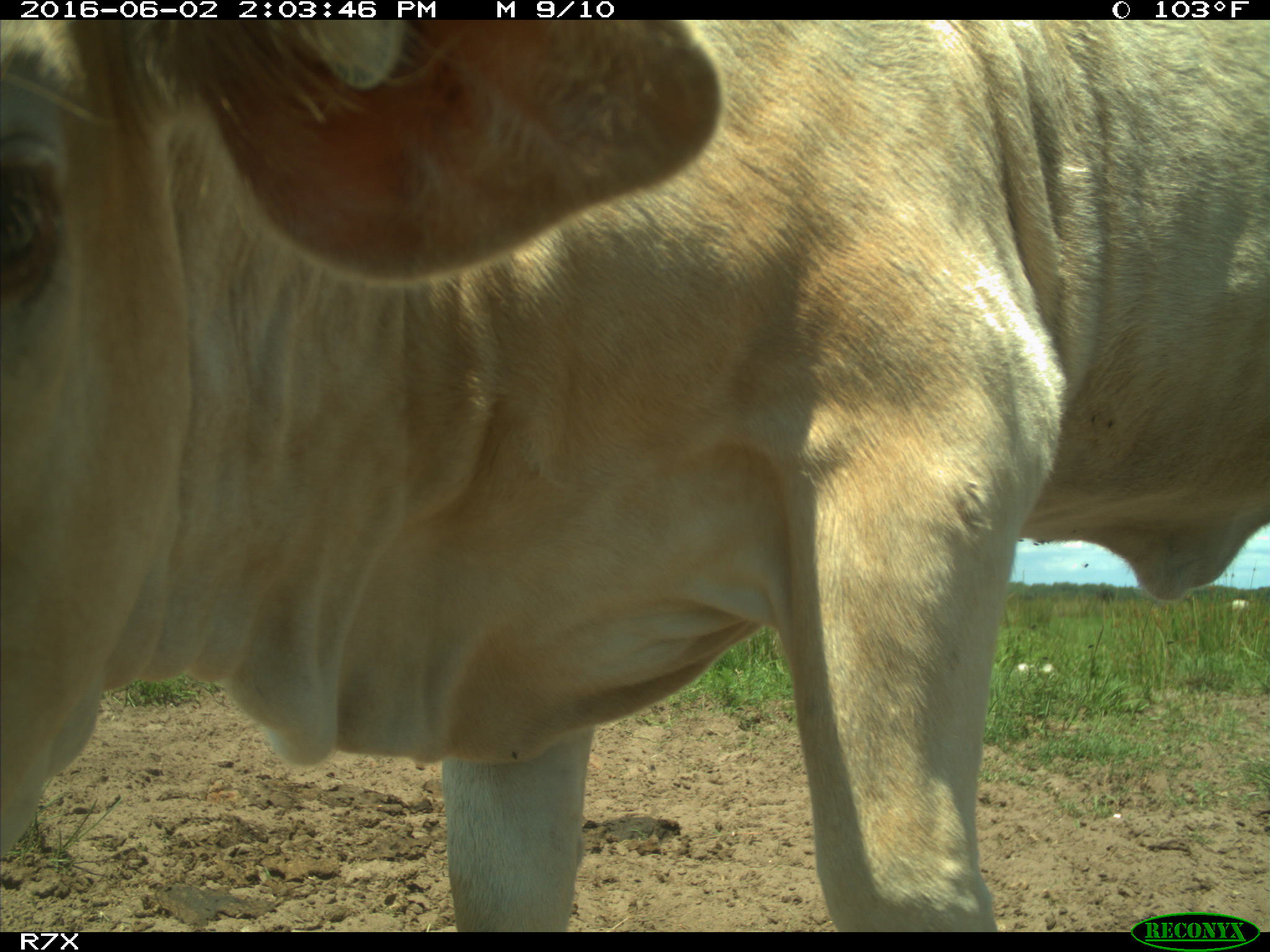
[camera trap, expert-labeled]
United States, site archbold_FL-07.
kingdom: Animalia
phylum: Chordata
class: Mammalia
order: Artiodactyla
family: Bovidae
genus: Bos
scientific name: Bos taurus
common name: domestic cow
Bos taurus (domestic cow).